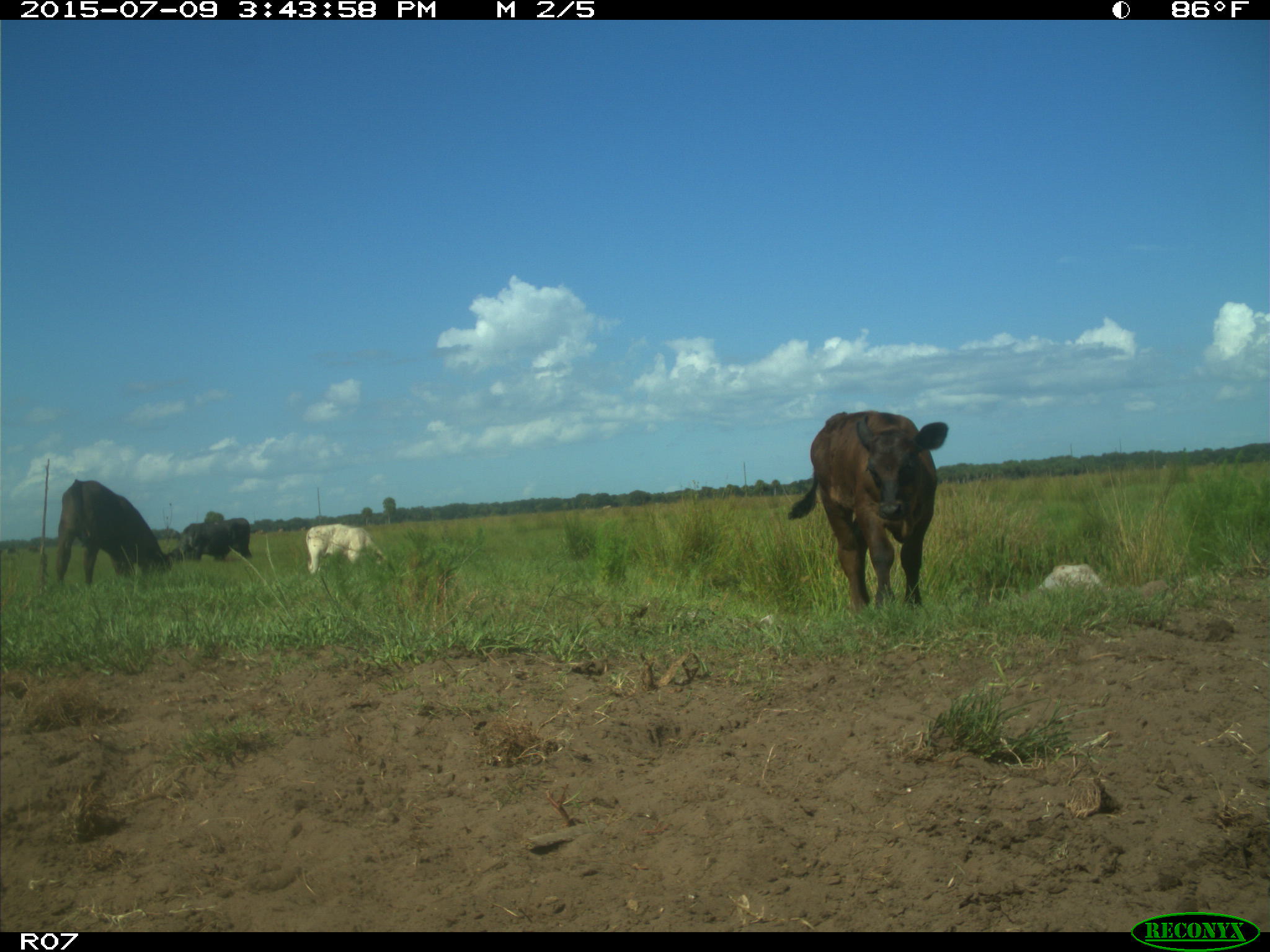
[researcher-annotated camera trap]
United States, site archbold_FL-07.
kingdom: Animalia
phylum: Chordata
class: Mammalia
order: Artiodactyla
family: Bovidae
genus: Bos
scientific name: Bos taurus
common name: domestic cow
Bos taurus (domestic cow).